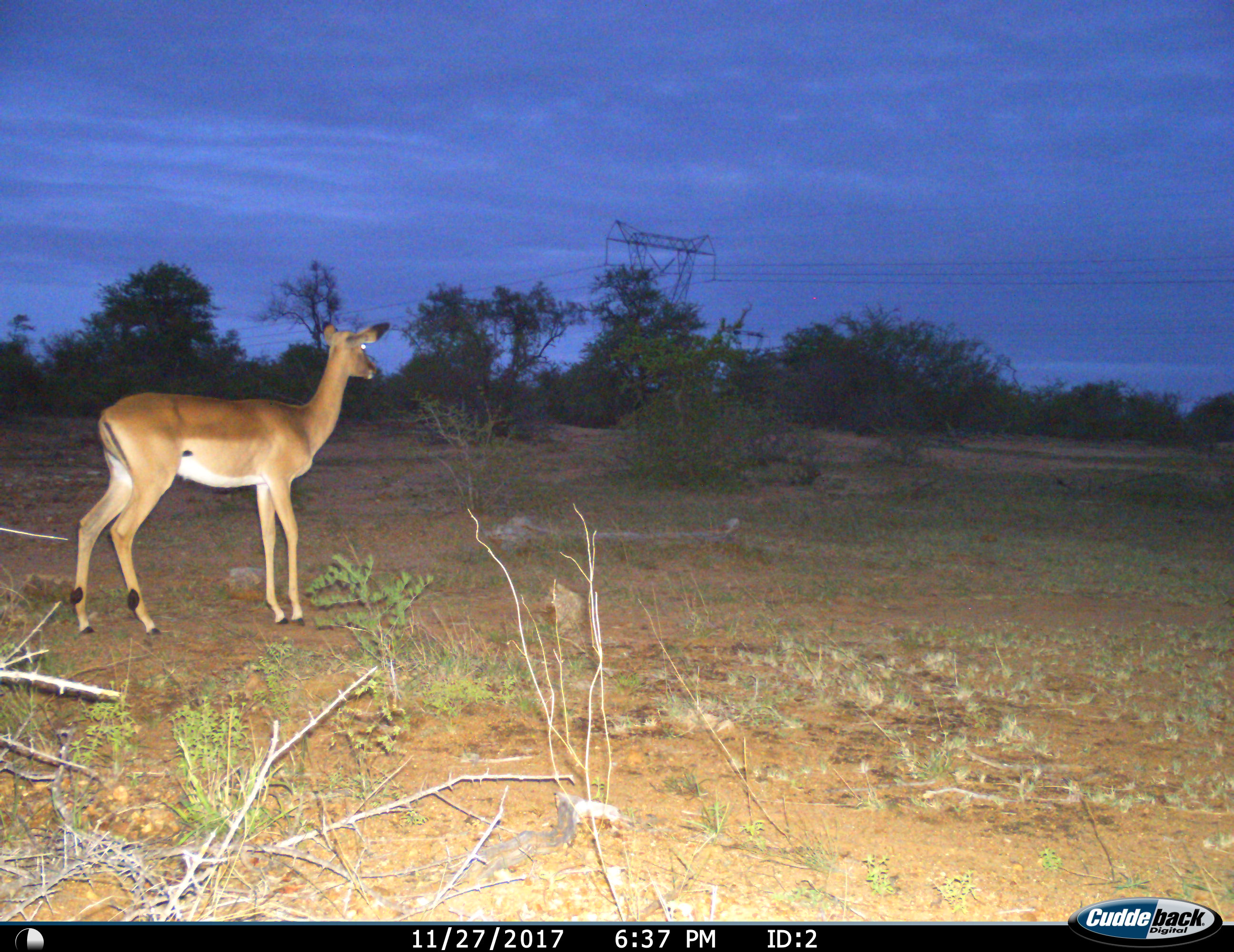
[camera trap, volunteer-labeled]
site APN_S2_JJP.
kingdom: Animalia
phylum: Chordata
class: Mammalia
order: Artiodactyla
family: Bovidae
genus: Aepyceros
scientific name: Aepyceros melampus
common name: impala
Impala (Aepyceros melampus), count 1. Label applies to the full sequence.